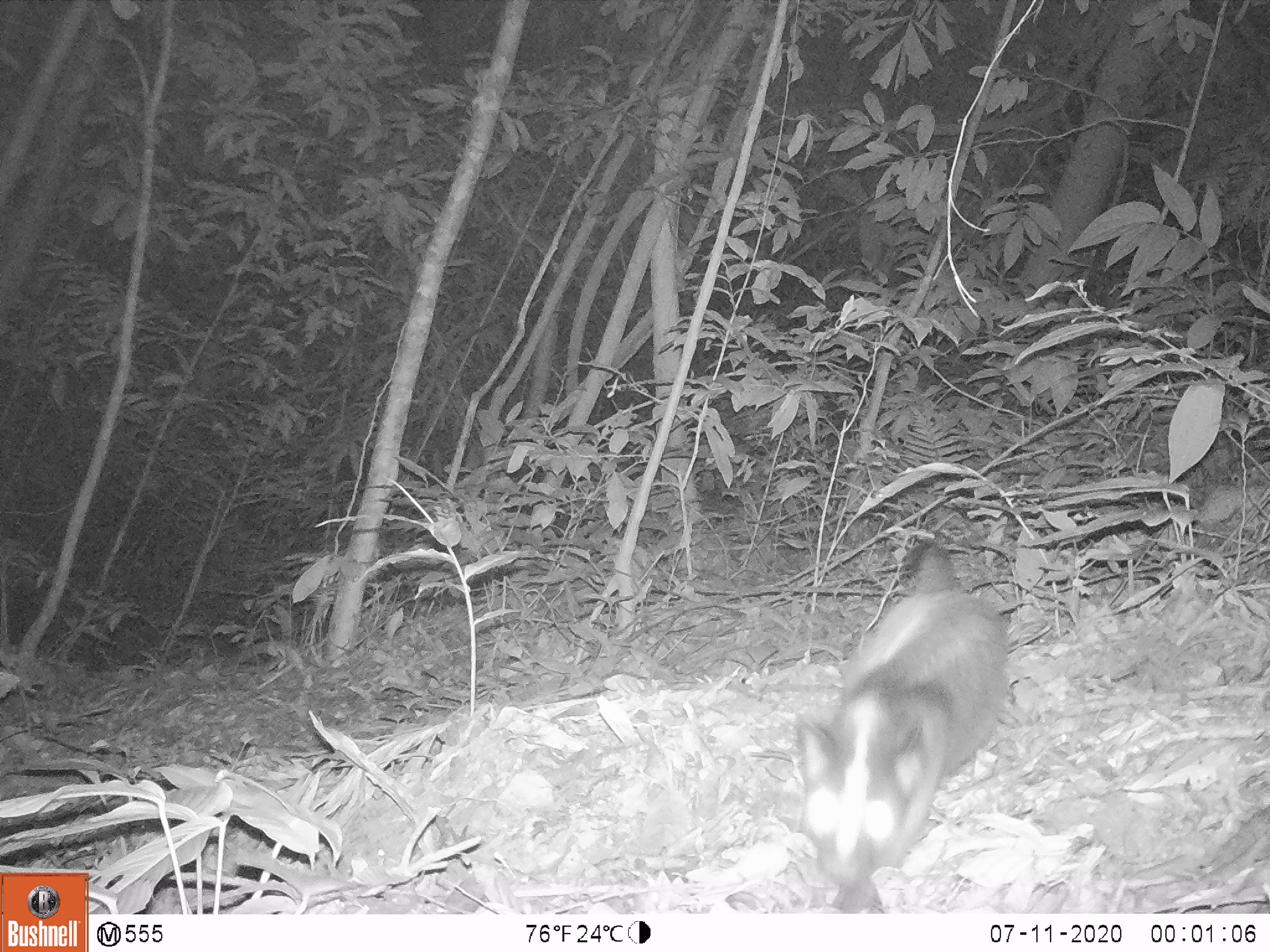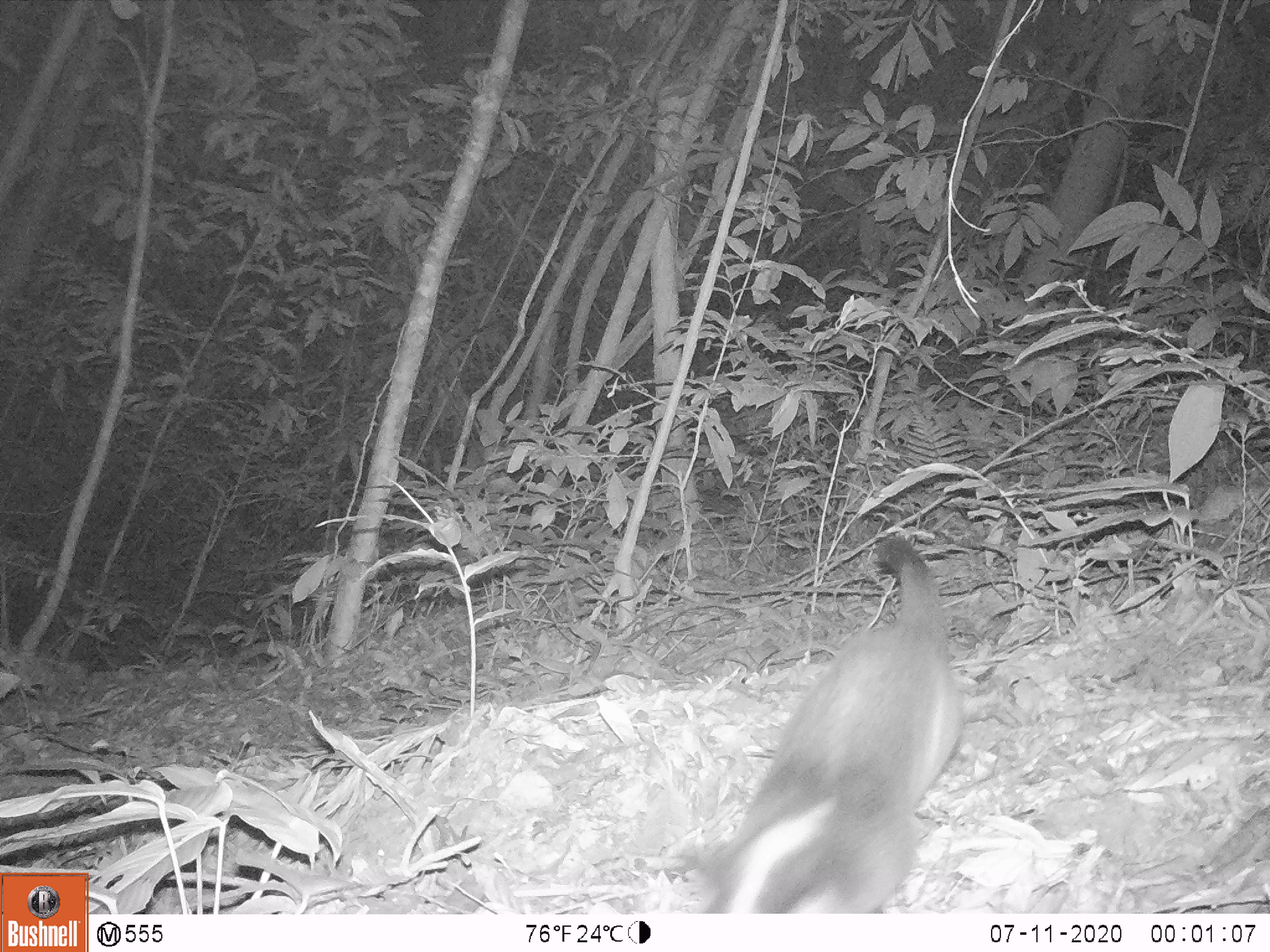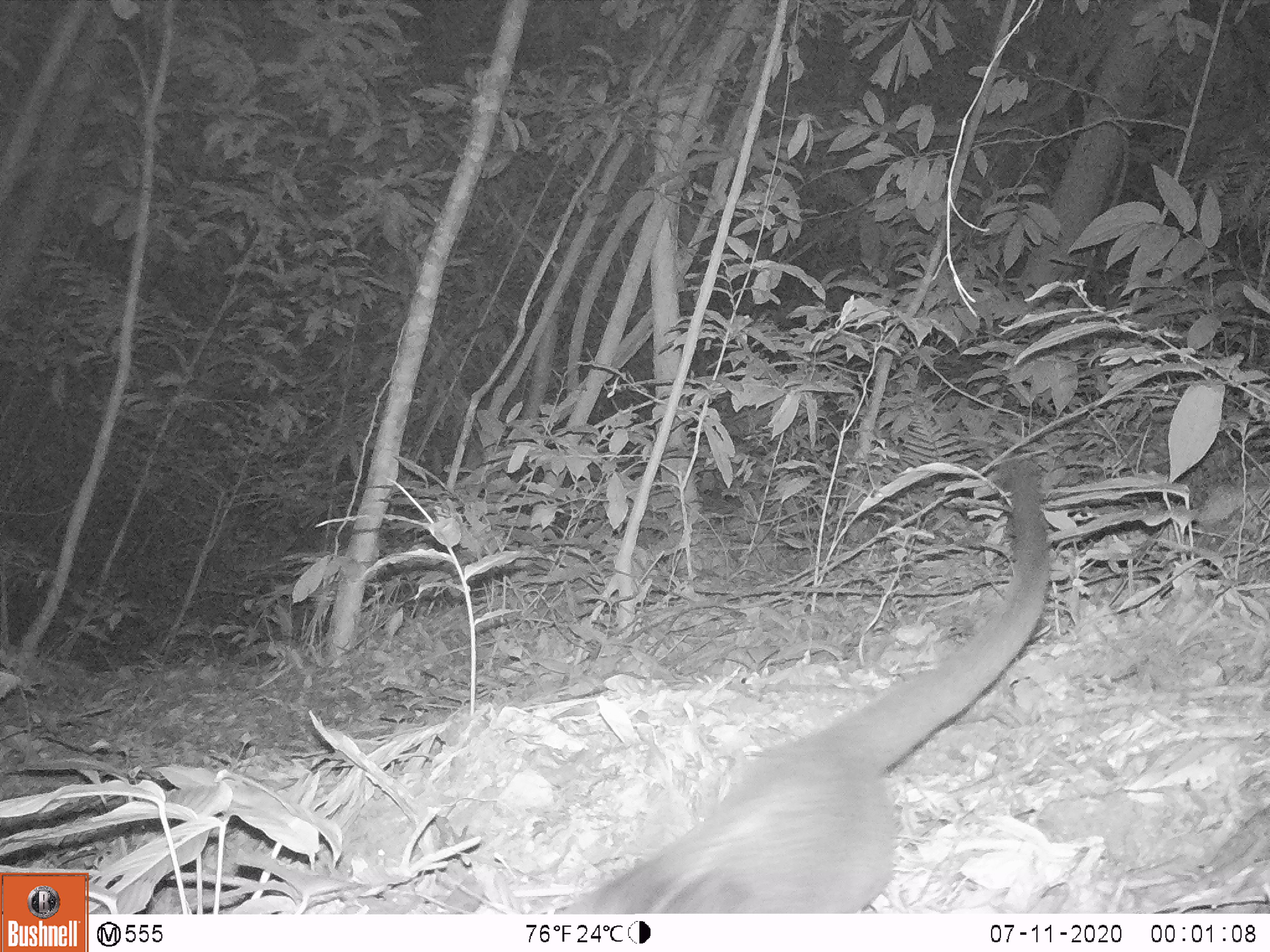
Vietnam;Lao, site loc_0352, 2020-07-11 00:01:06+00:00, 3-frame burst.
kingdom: Animalia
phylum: Chordata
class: Mammalia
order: Carnivora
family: Viverridae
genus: Paguma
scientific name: Paguma larvata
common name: masked palm civet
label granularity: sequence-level